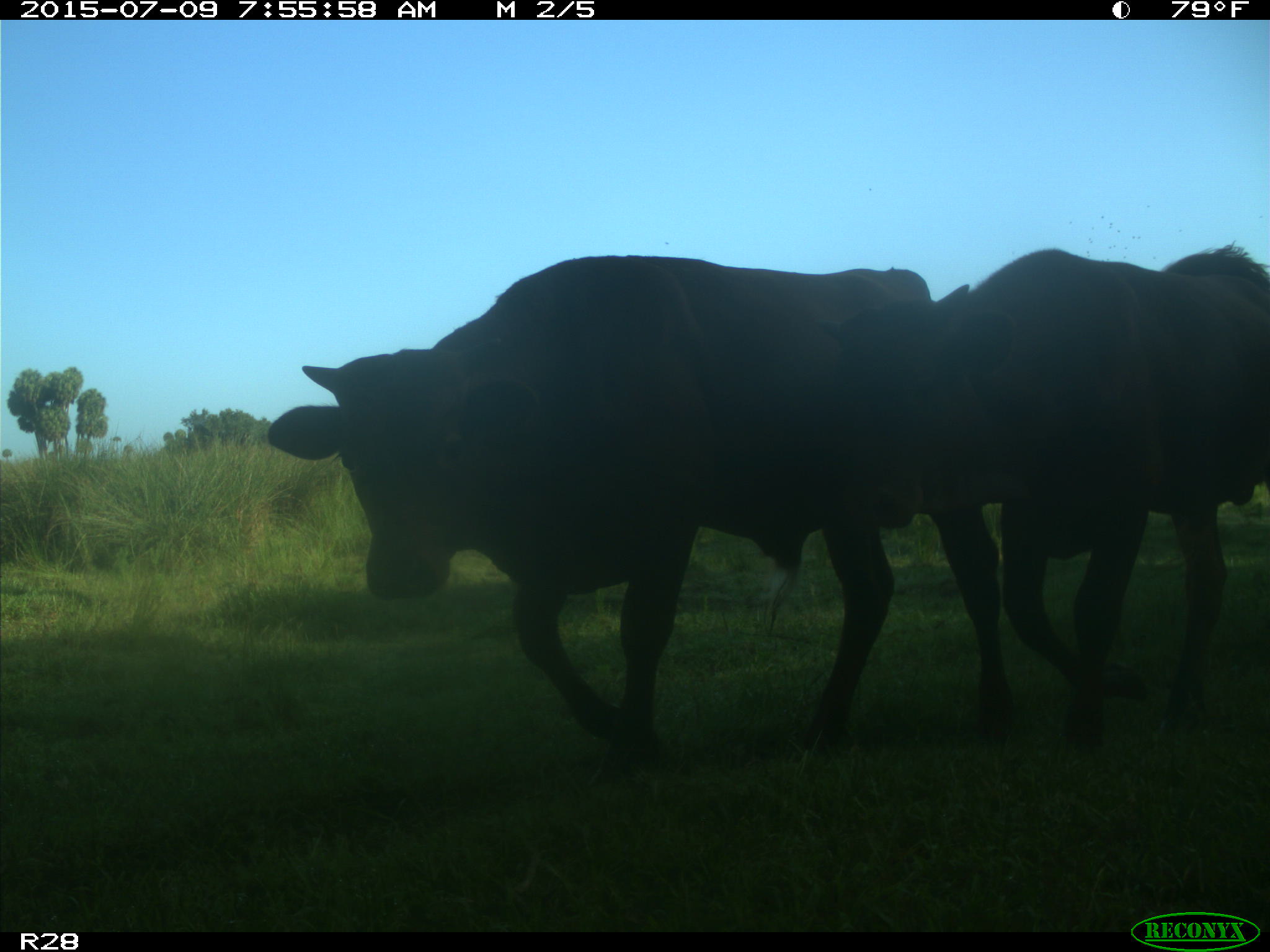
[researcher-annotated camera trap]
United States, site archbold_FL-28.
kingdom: Animalia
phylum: Chordata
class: Mammalia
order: Artiodactyla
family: Bovidae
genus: Bos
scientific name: Bos taurus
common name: domestic cow